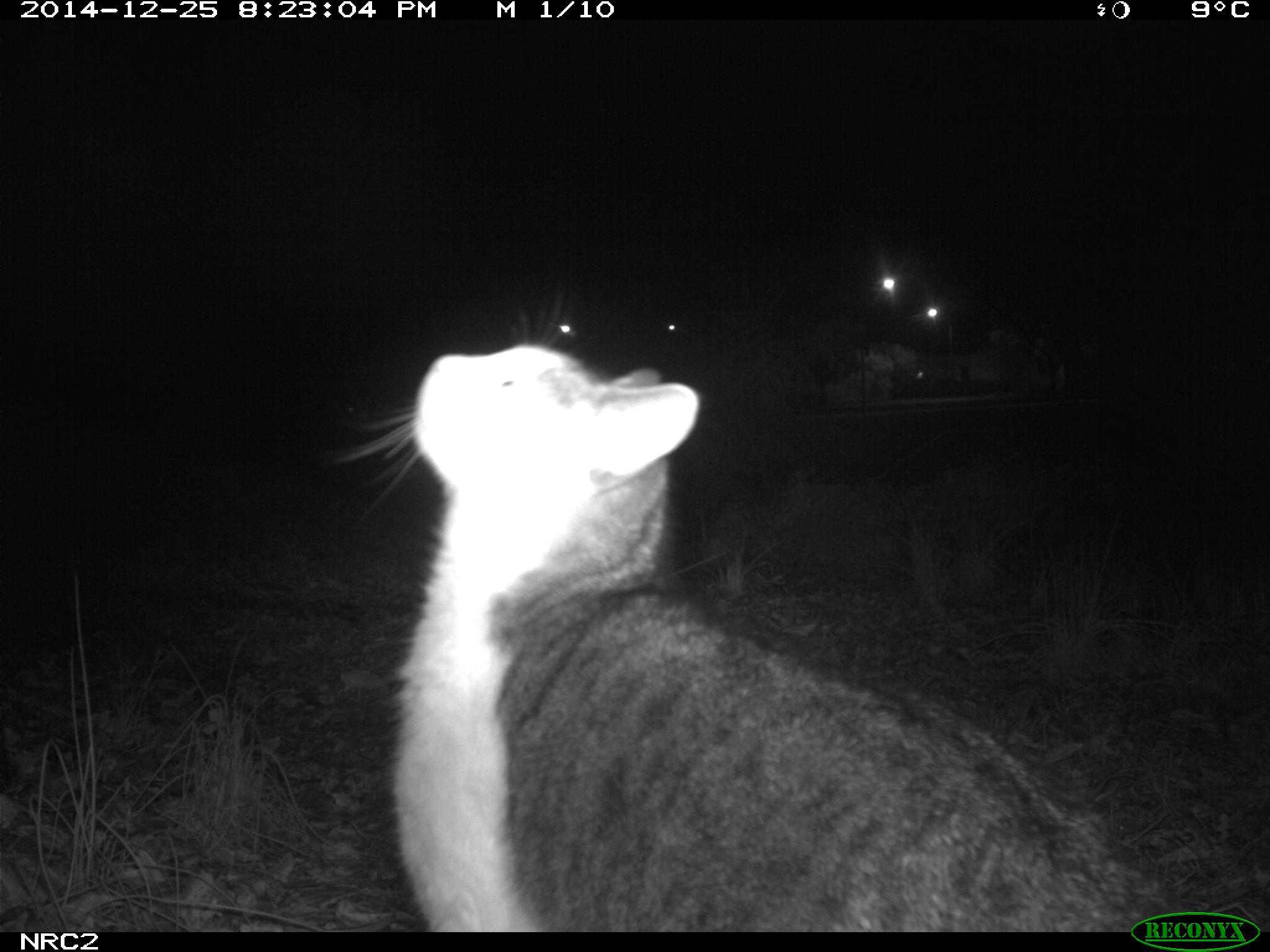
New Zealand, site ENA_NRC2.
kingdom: Animalia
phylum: Chordata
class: Mammalia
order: Carnivora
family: Felidae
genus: Felis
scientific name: Felis catus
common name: domestic cat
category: cat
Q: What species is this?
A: Cat (domestic cat) (Felis catus).